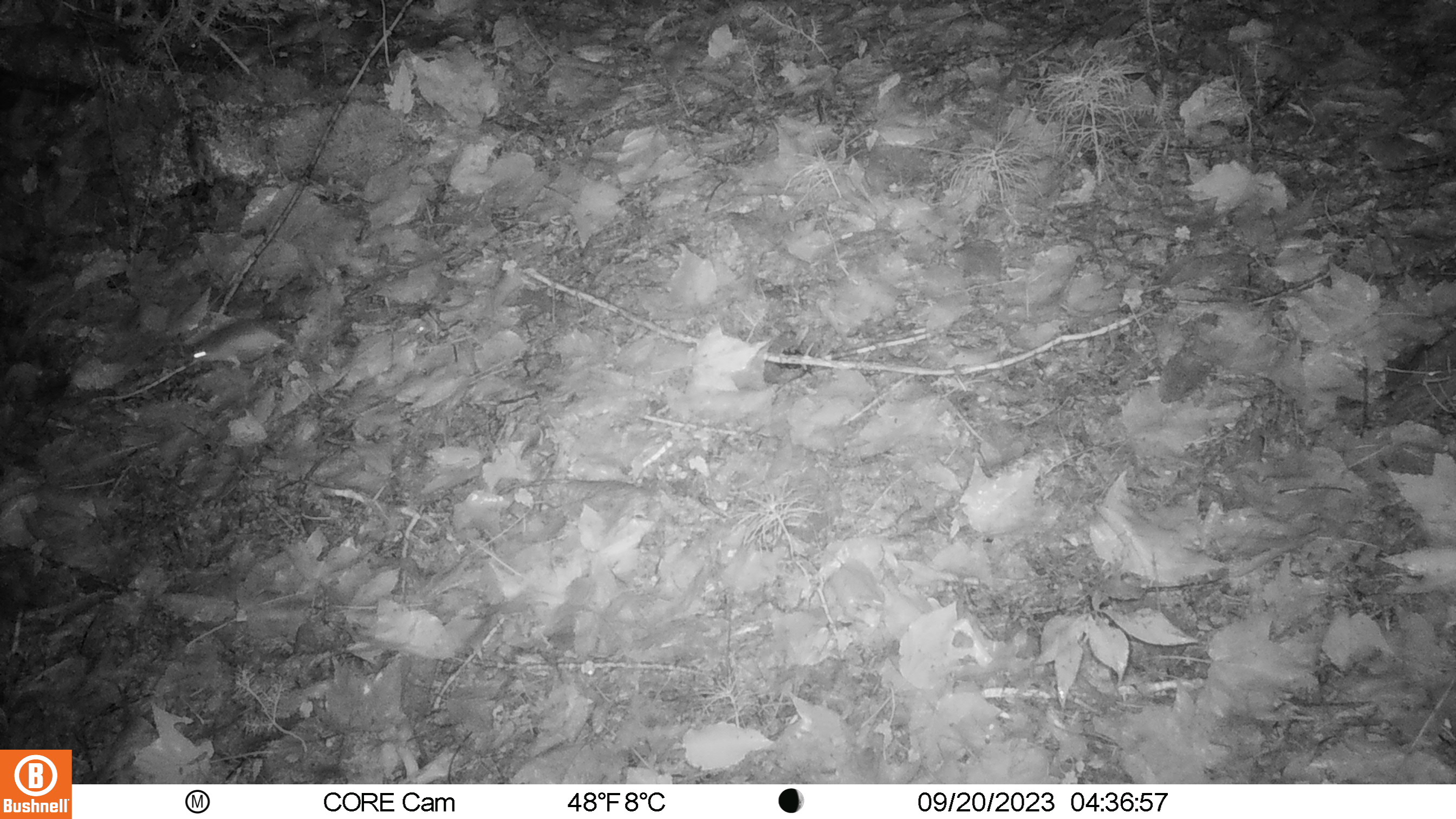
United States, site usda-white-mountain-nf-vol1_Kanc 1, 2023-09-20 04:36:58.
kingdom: Animalia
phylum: Chordata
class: Mammalia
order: Rodentia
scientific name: Rodentia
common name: mouse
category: mouse sp.